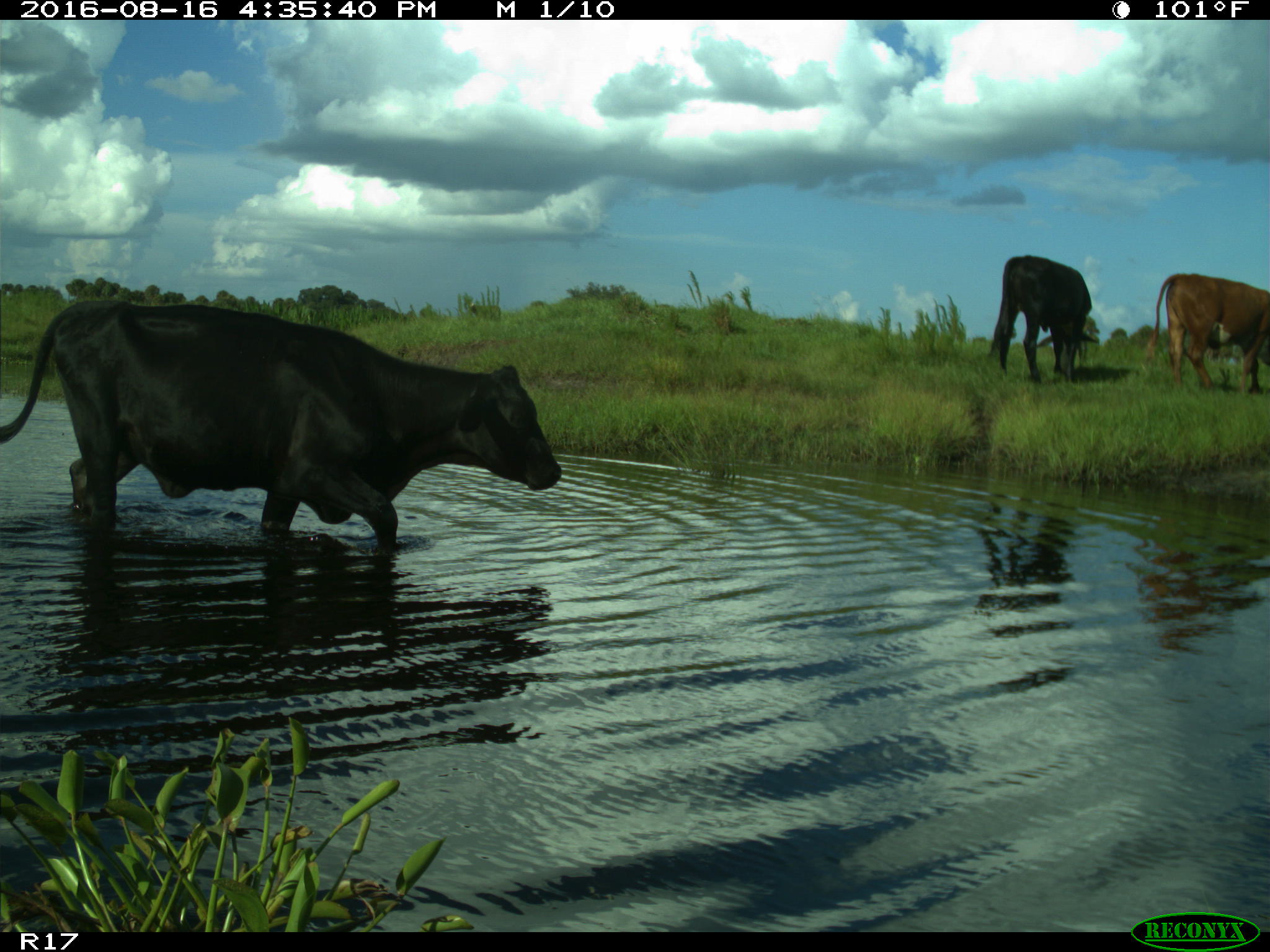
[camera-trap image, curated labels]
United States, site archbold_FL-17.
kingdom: Animalia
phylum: Chordata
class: Mammalia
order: Artiodactyla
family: Bovidae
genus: Bos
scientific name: Bos taurus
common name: domestic cow